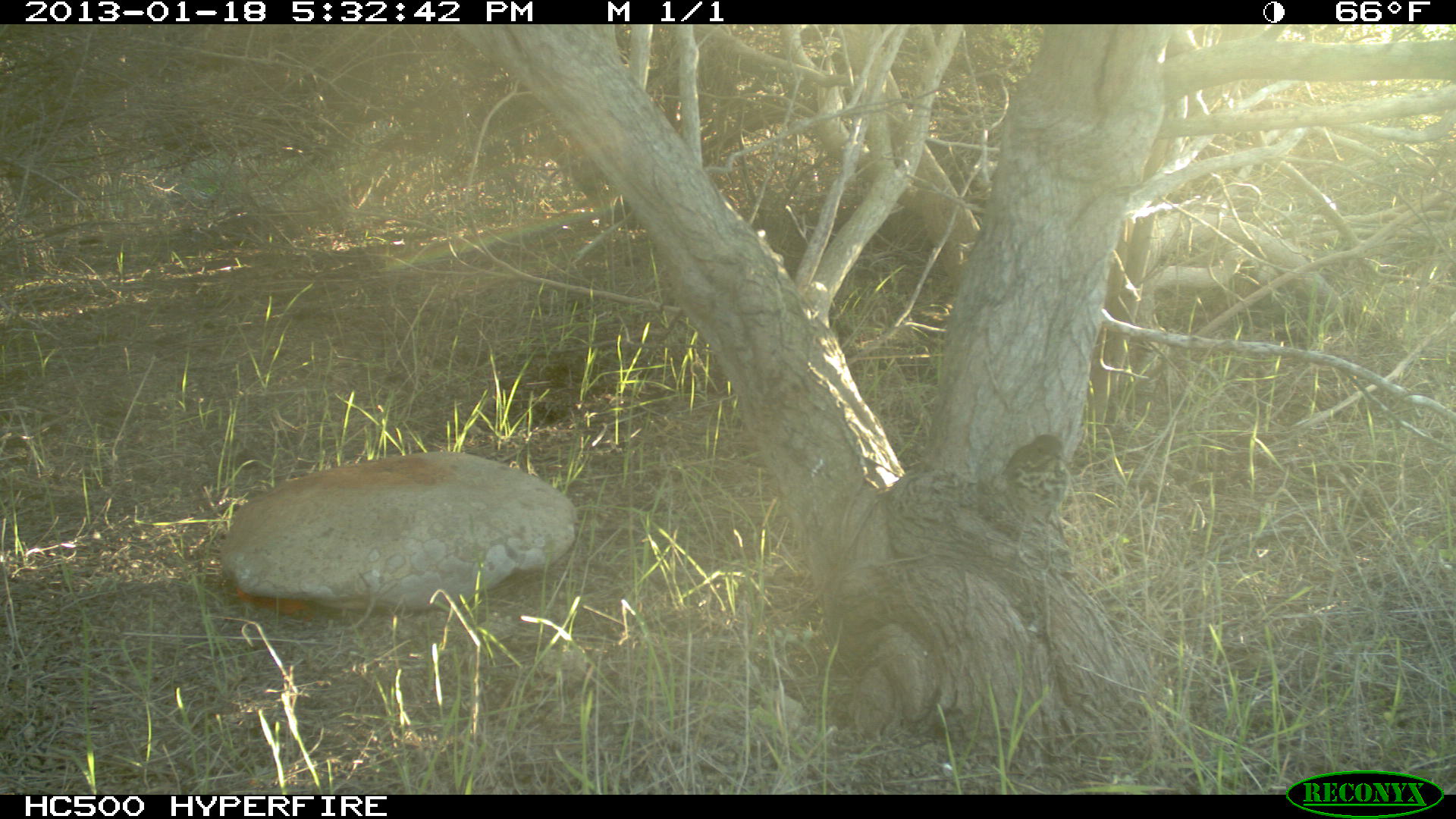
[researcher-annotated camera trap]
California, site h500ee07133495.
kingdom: Animalia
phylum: Chordata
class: Aves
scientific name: Aves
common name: bird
Bird (Aves).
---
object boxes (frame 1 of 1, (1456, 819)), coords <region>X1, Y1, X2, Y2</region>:
bird: <region>977, 433, 1073, 575</region>